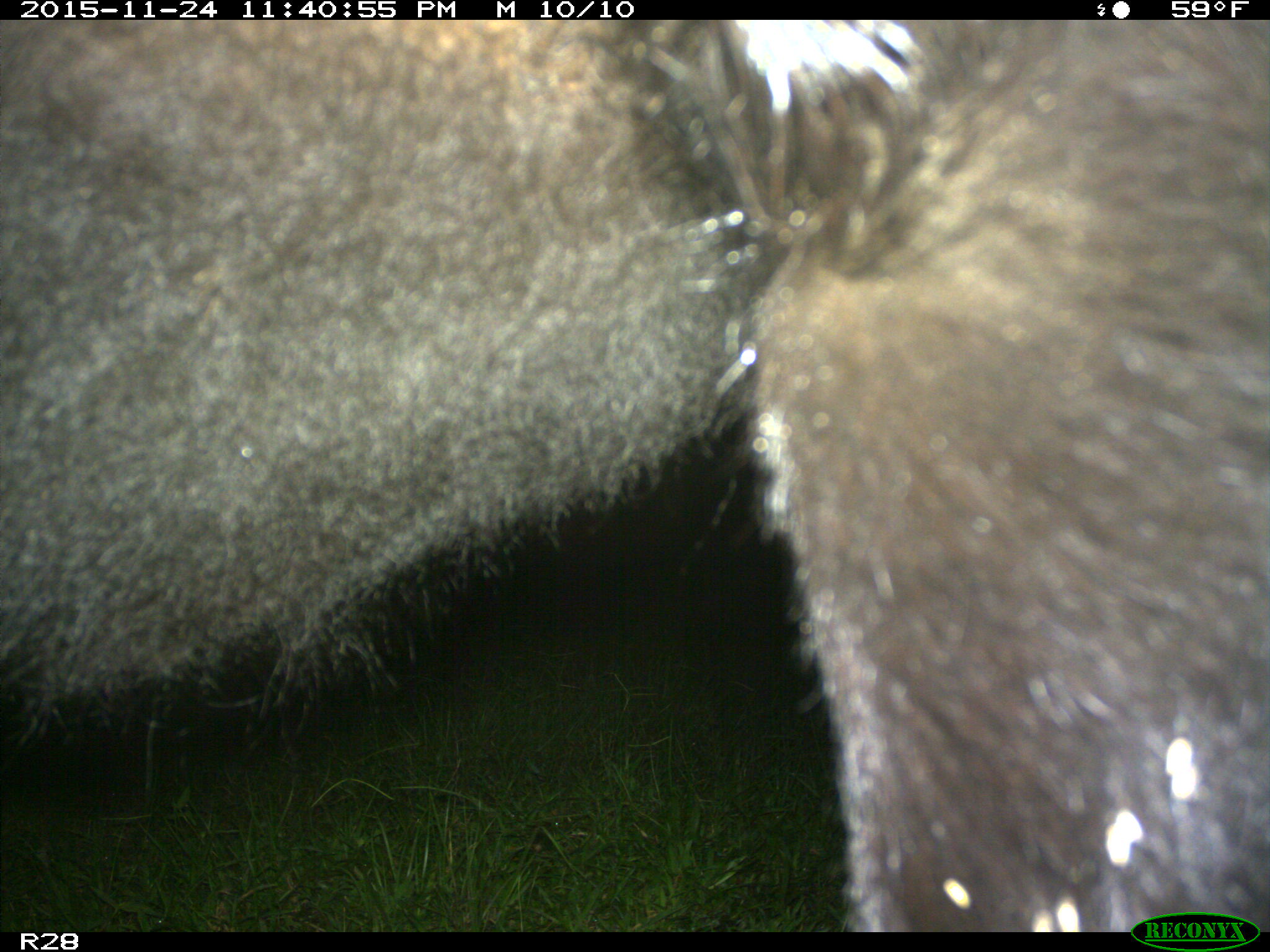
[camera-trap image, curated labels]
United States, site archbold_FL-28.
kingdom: Animalia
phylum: Chordata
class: Mammalia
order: Artiodactyla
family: Bovidae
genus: Bos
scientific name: Bos taurus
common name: domestic cow